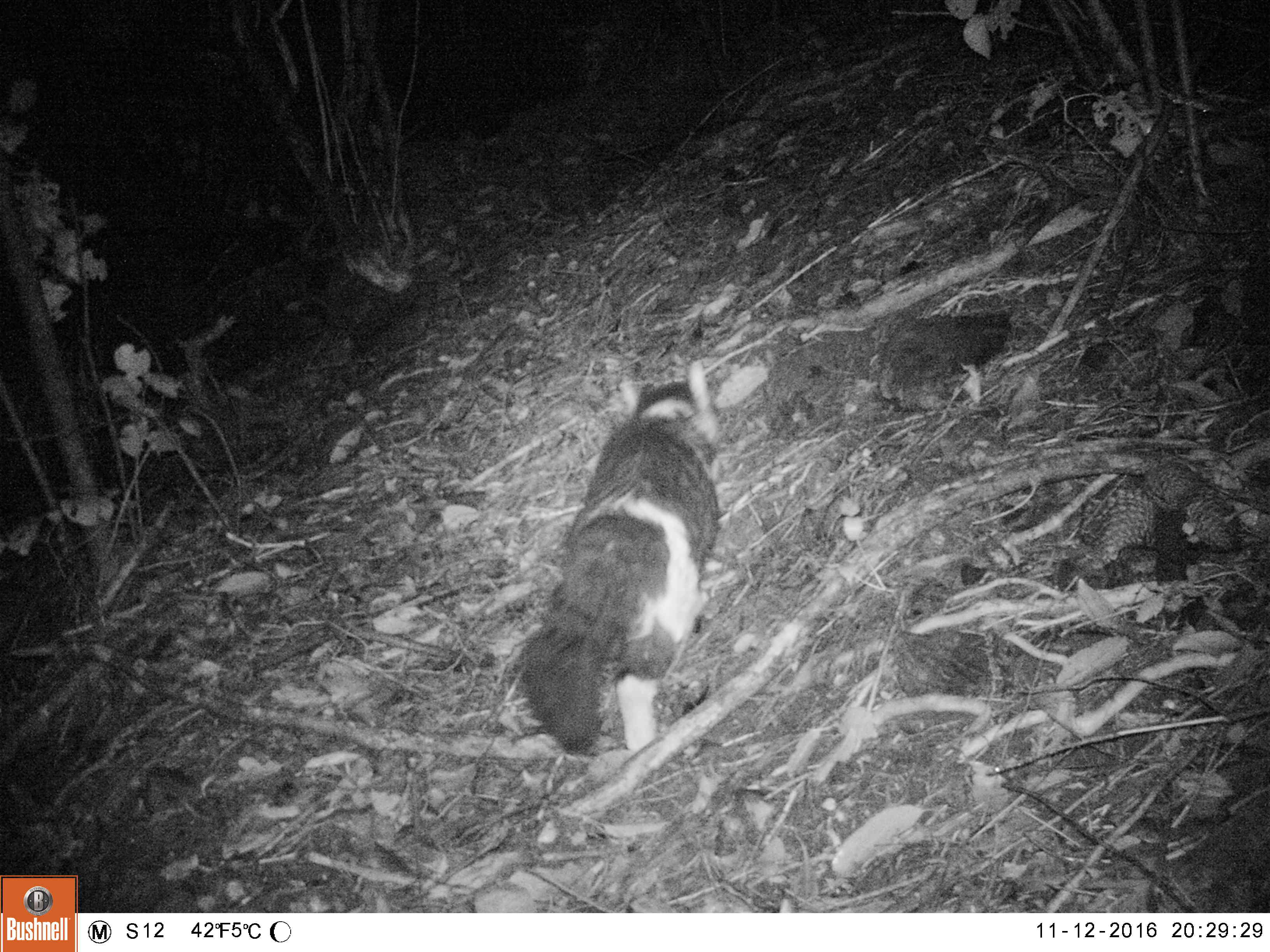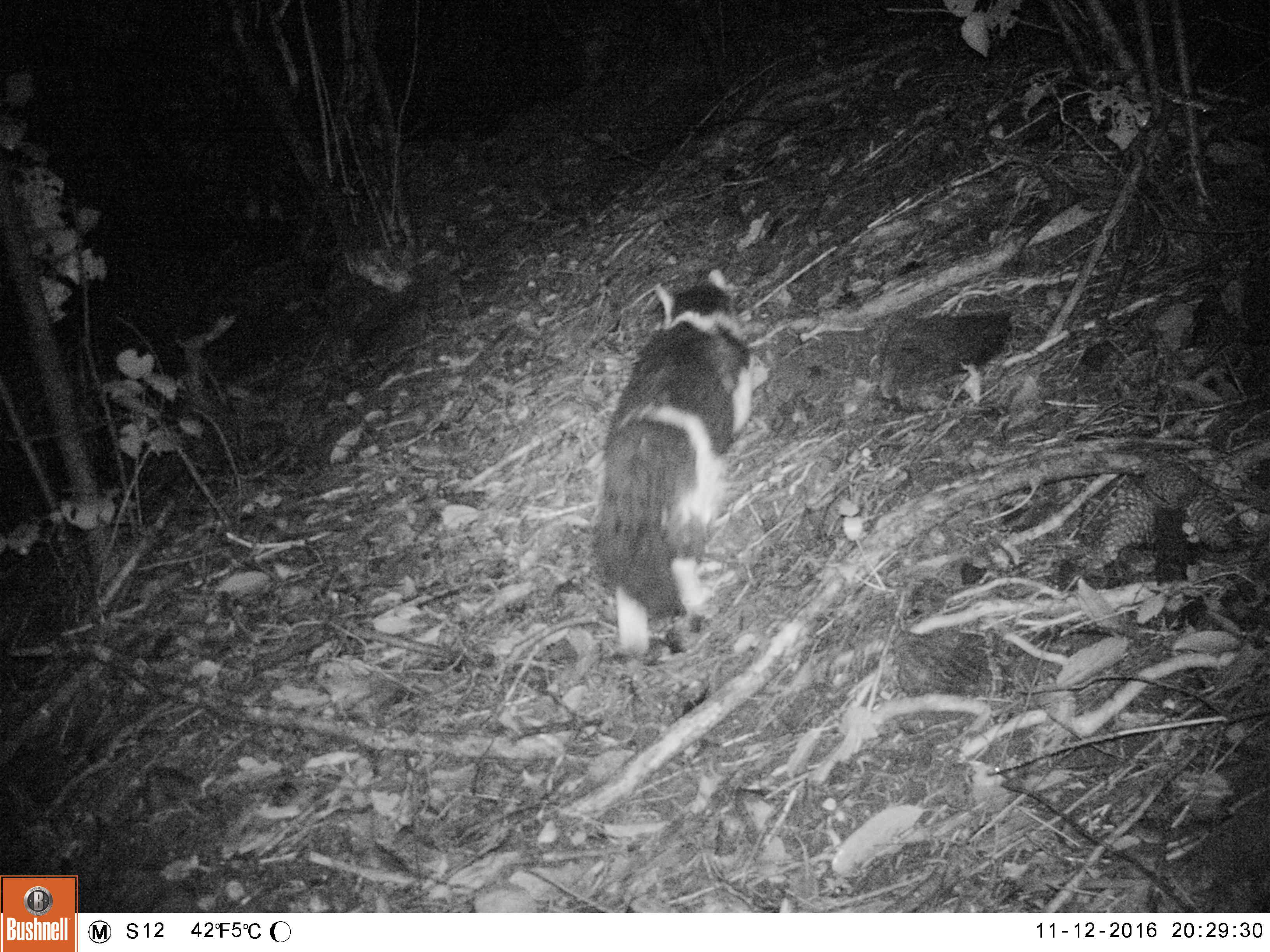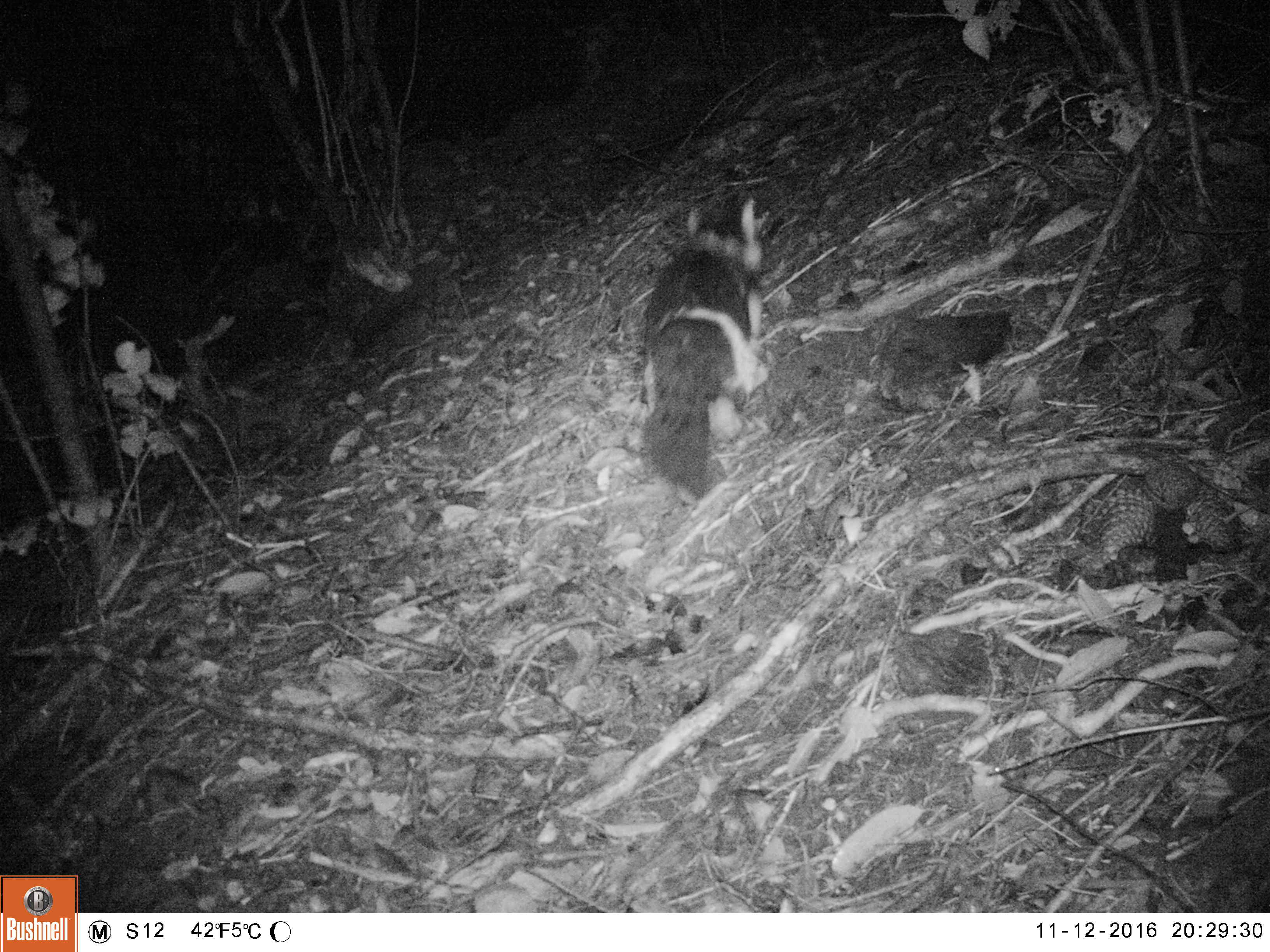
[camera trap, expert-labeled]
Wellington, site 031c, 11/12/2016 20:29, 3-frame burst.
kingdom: Animalia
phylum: Chordata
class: Mammalia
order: Carnivora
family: Felidae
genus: Felis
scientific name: Felis catus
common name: cat